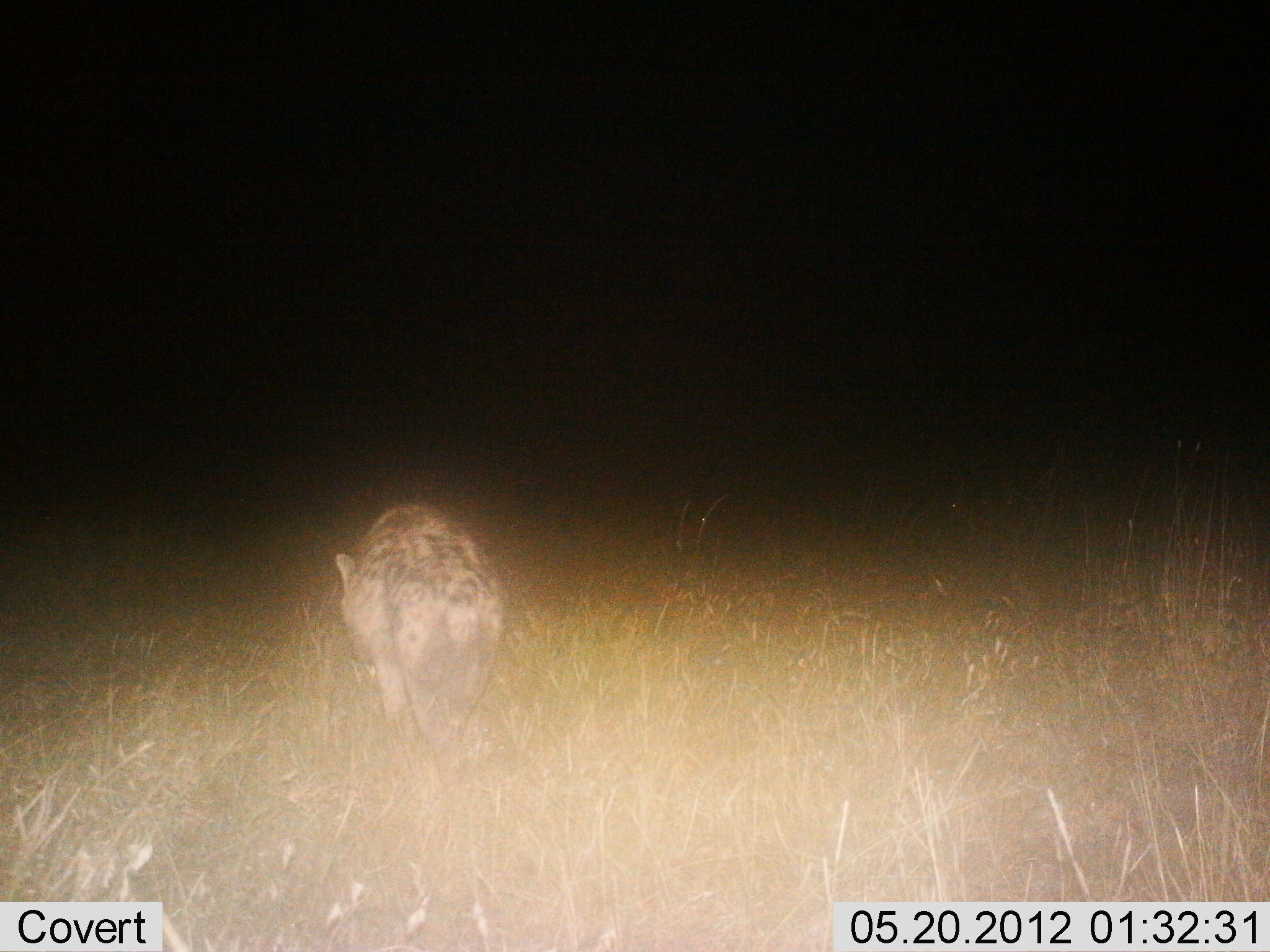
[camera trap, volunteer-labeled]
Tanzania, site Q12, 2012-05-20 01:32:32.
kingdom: Animalia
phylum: Chordata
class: Mammalia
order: Carnivora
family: Hyaenidae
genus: Crocuta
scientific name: Crocuta crocuta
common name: spotted hyena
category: hyenaspotted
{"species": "hyenaspotted (spotted hyena) (Crocuta crocuta)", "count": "1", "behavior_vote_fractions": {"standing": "10%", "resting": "0%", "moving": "90%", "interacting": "0%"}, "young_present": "0%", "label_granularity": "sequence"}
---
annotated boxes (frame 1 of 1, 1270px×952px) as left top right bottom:
animal: 335 504 509 815